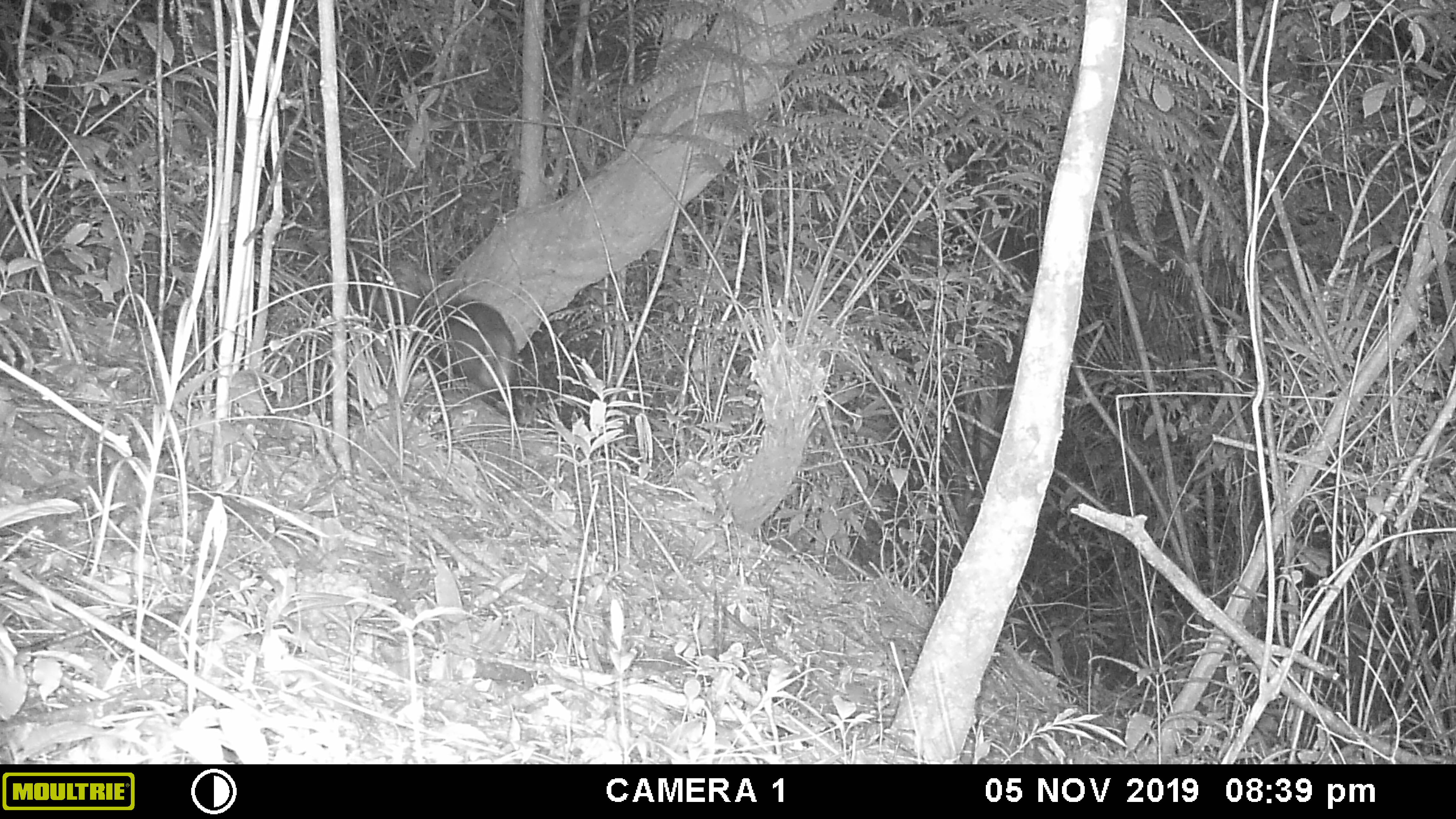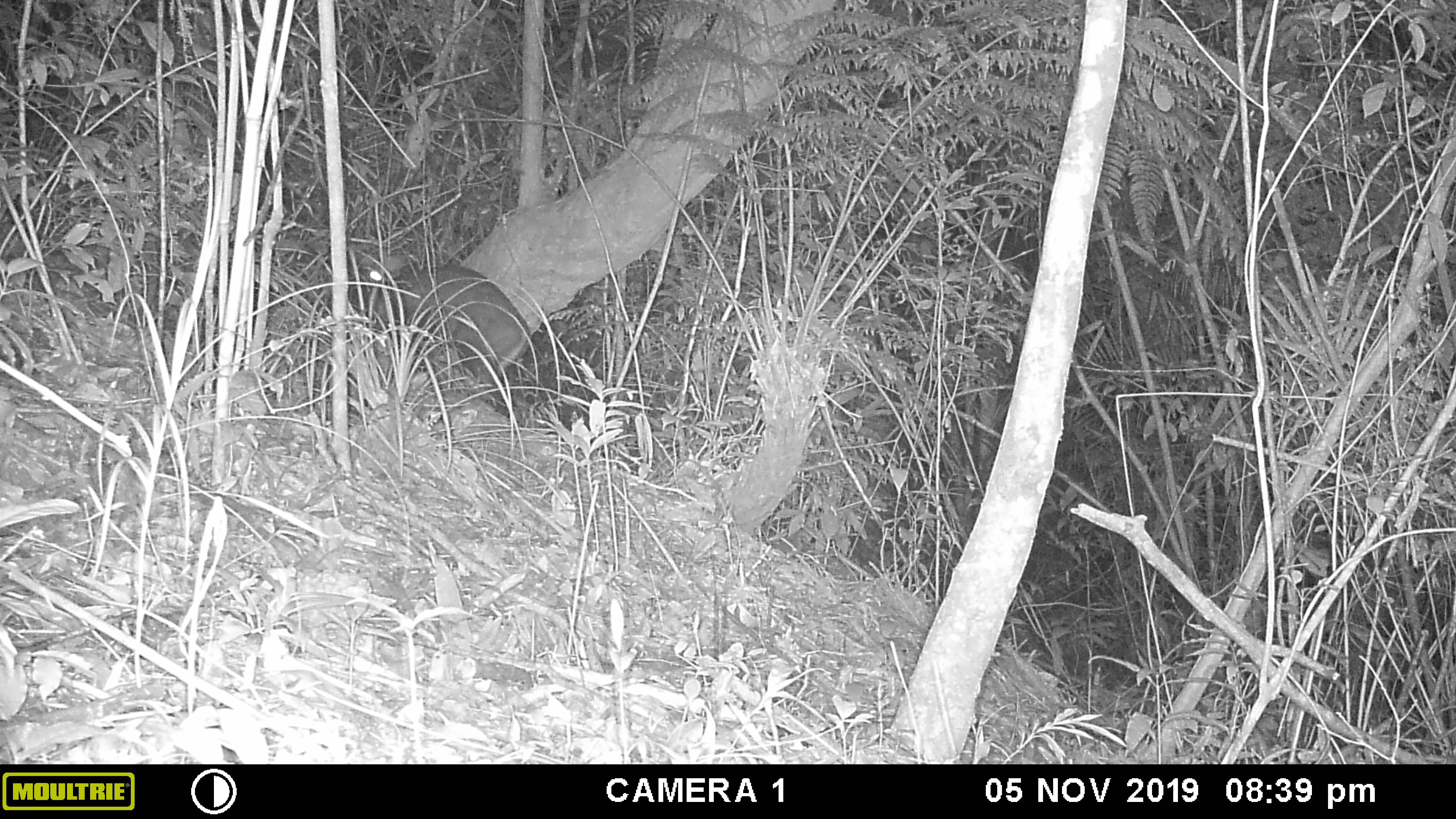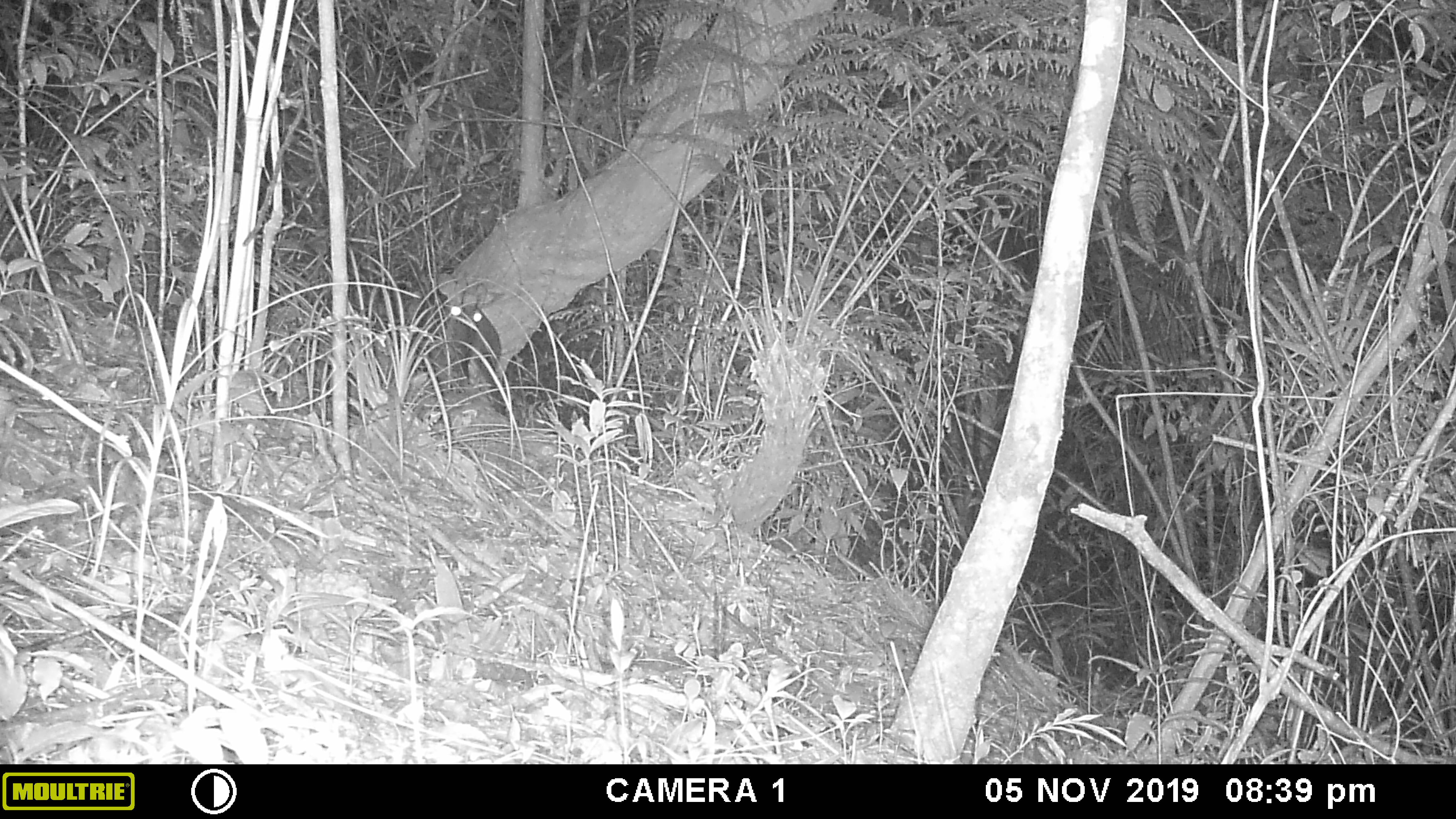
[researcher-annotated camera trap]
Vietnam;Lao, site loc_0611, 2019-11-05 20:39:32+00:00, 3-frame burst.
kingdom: Animalia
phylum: Chordata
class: Mammalia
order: Artiodactyla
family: Cervidae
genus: Muntiacus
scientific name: Muntiacus rooseveltorum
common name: roosevelt's muntjac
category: roosevelts muntjac group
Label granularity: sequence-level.